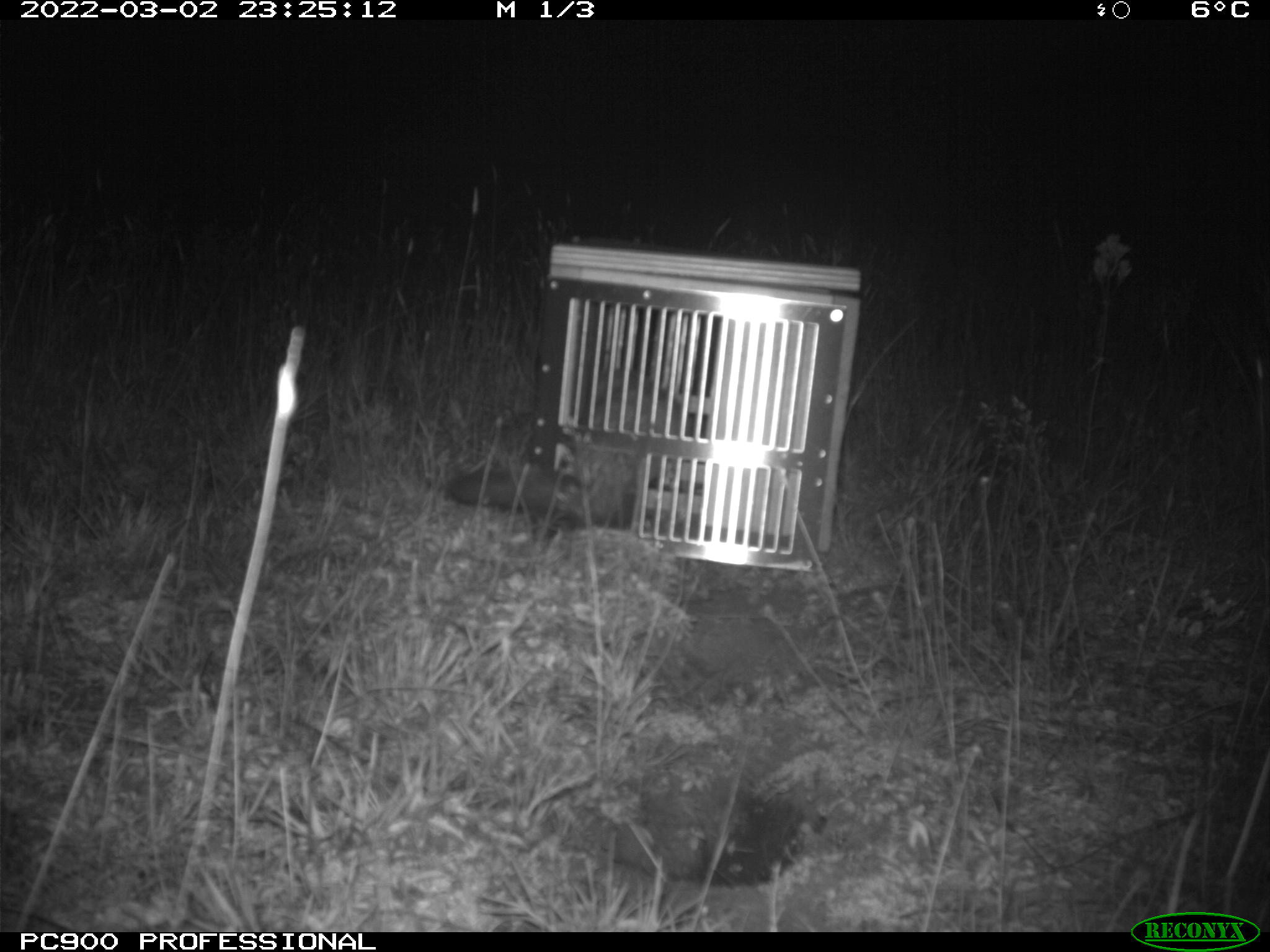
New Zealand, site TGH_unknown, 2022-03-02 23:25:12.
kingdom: Animalia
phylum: Chordata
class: Mammalia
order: Carnivora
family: Mustelidae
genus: Mustela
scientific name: Mustela furo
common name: ferret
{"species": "ferret (Mustela furo)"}